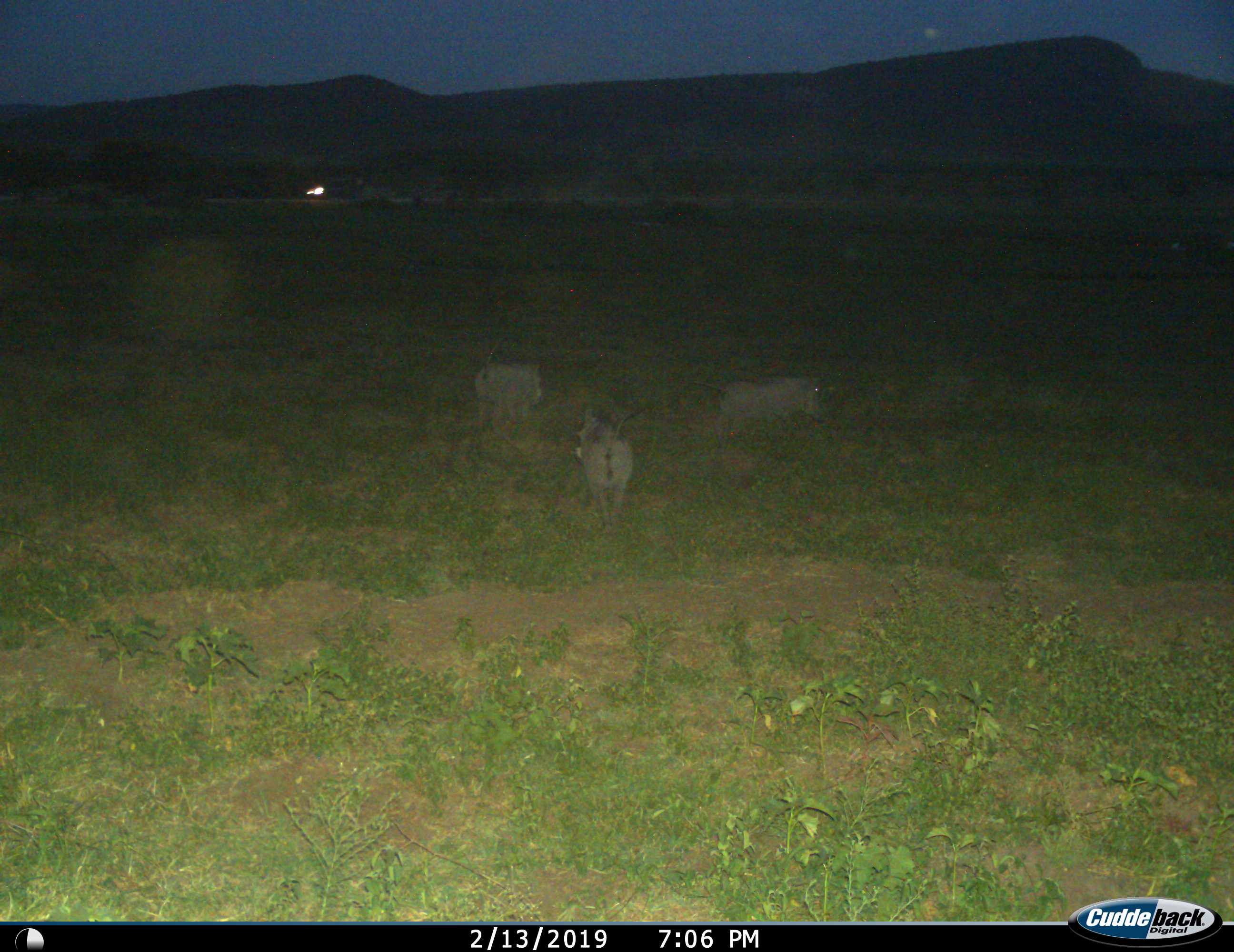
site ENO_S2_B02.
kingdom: Animalia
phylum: Chordata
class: Mammalia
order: Artiodactyla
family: Suidae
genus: Phacochoerus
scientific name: Phacochoerus africanus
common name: warthog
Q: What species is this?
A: Warthog (Phacochoerus africanus).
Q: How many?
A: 3.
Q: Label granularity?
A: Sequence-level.